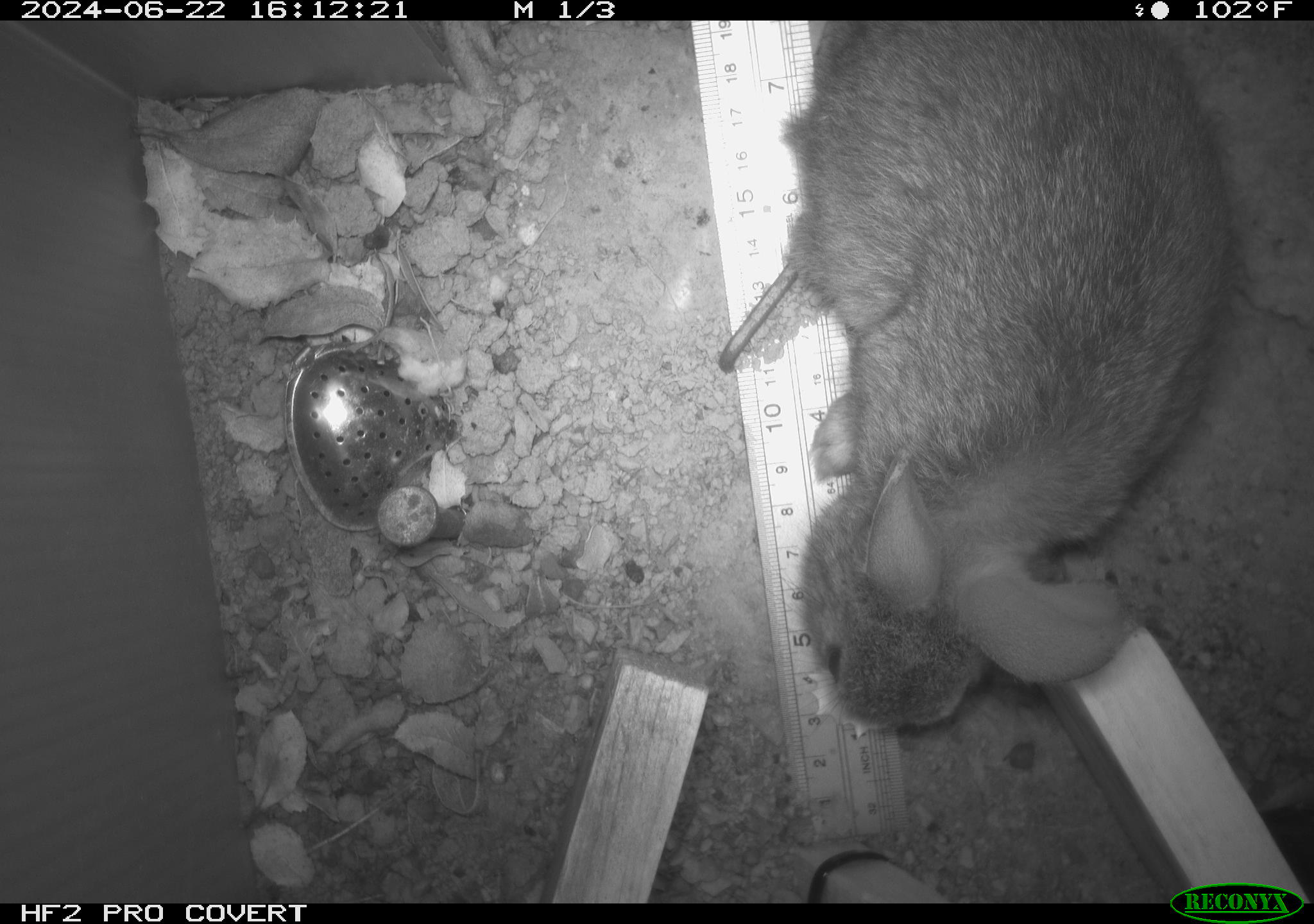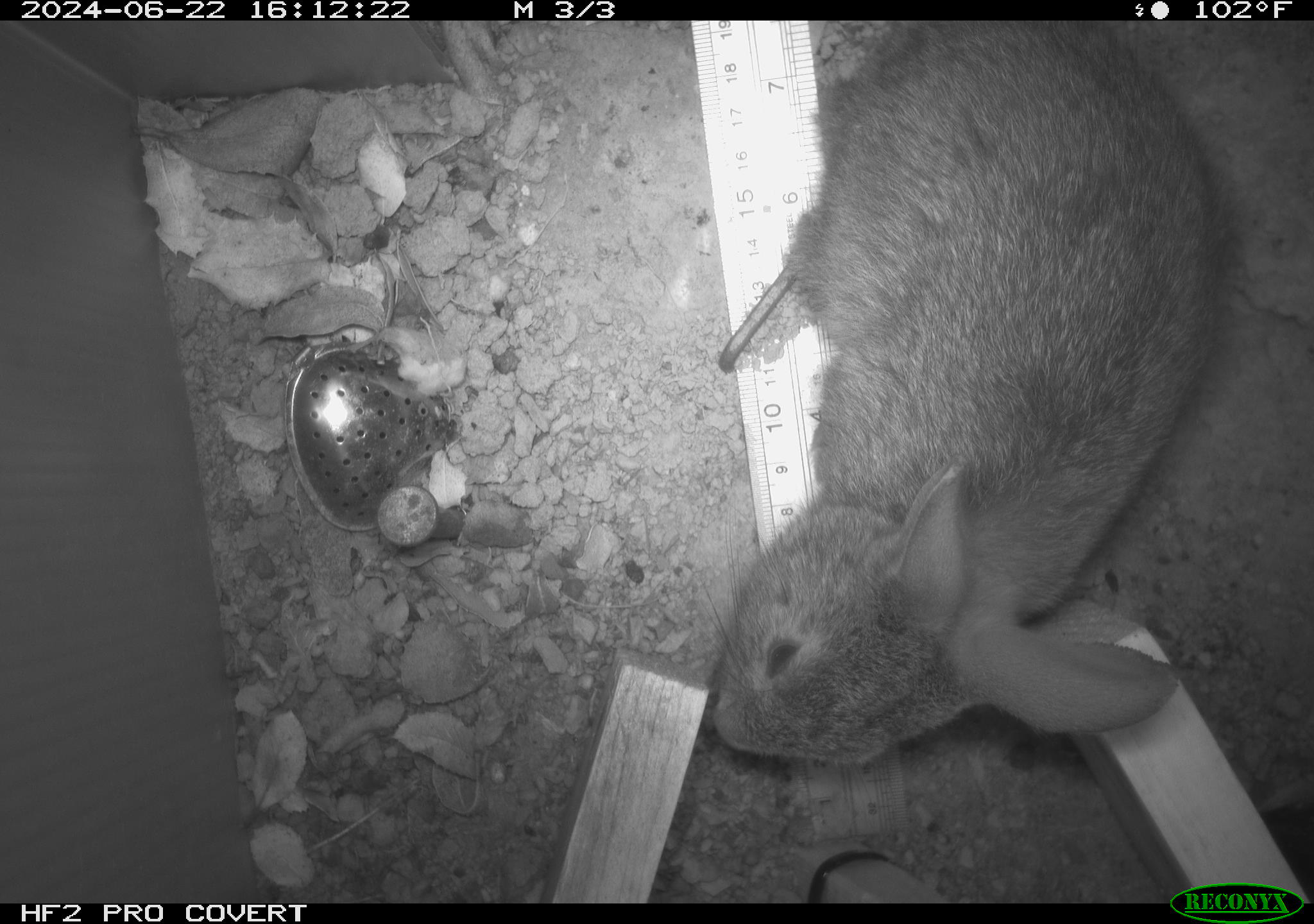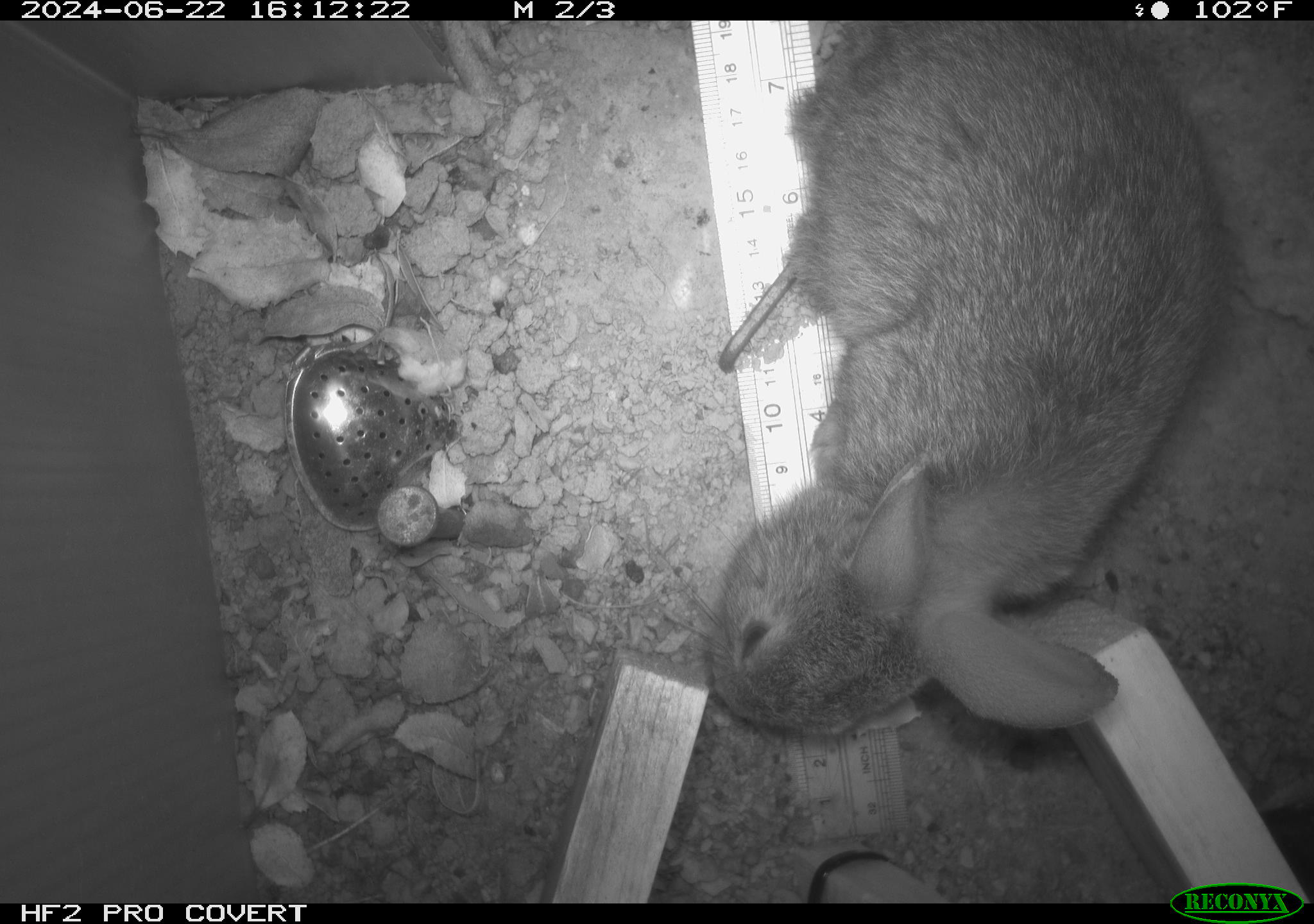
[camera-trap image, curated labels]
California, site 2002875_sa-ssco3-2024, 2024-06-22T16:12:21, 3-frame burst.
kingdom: Animalia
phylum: Chordata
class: Mammalia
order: Lagomorpha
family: Leporidae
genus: Sylvilagus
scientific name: Sylvilagus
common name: cottontail rabbits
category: sylvilagus species